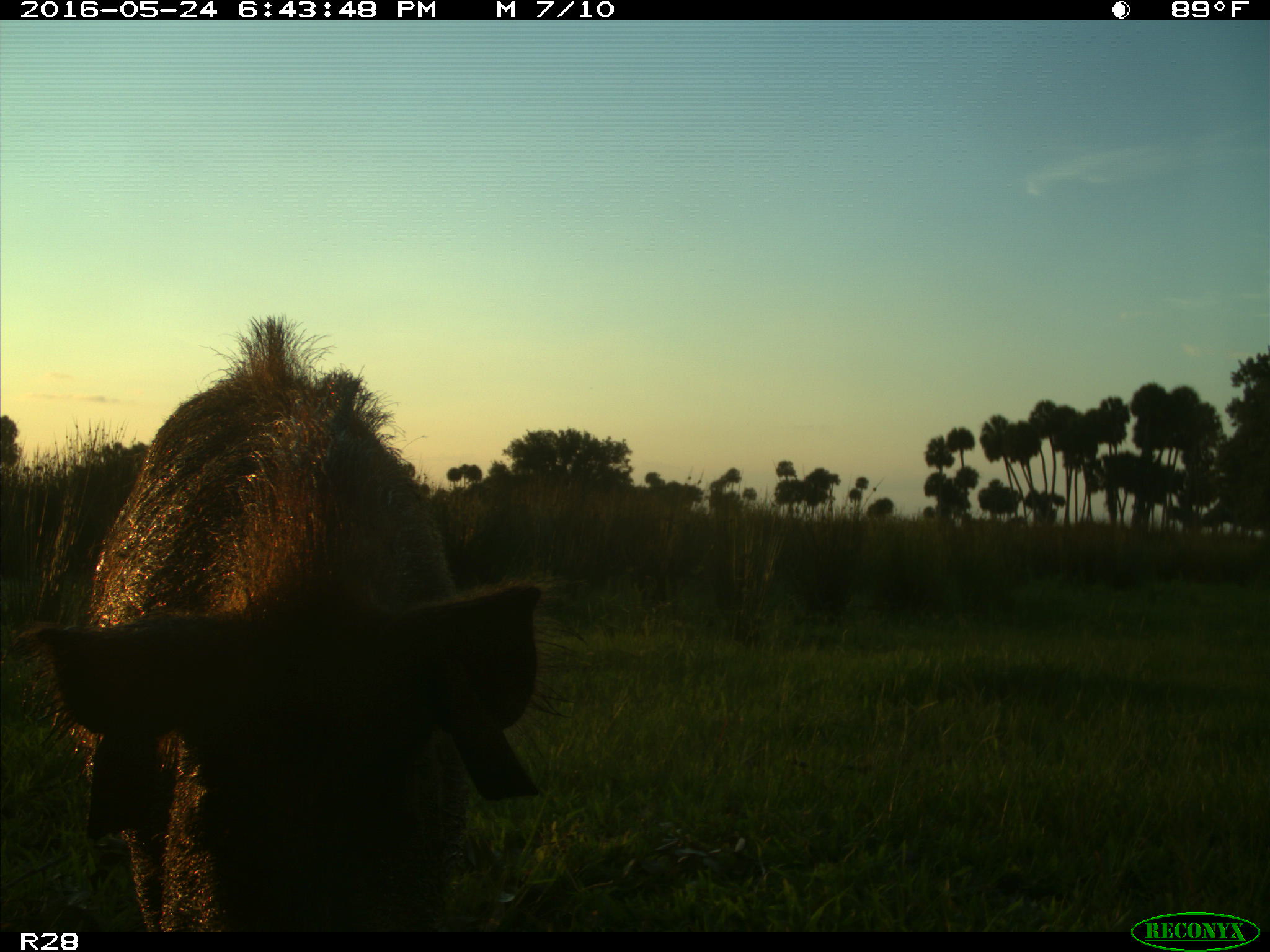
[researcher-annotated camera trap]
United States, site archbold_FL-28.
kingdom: Animalia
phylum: Chordata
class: Mammalia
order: Artiodactyla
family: Suidae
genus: Sus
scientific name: Sus scrofa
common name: wild boar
Sus scrofa (wild boar).